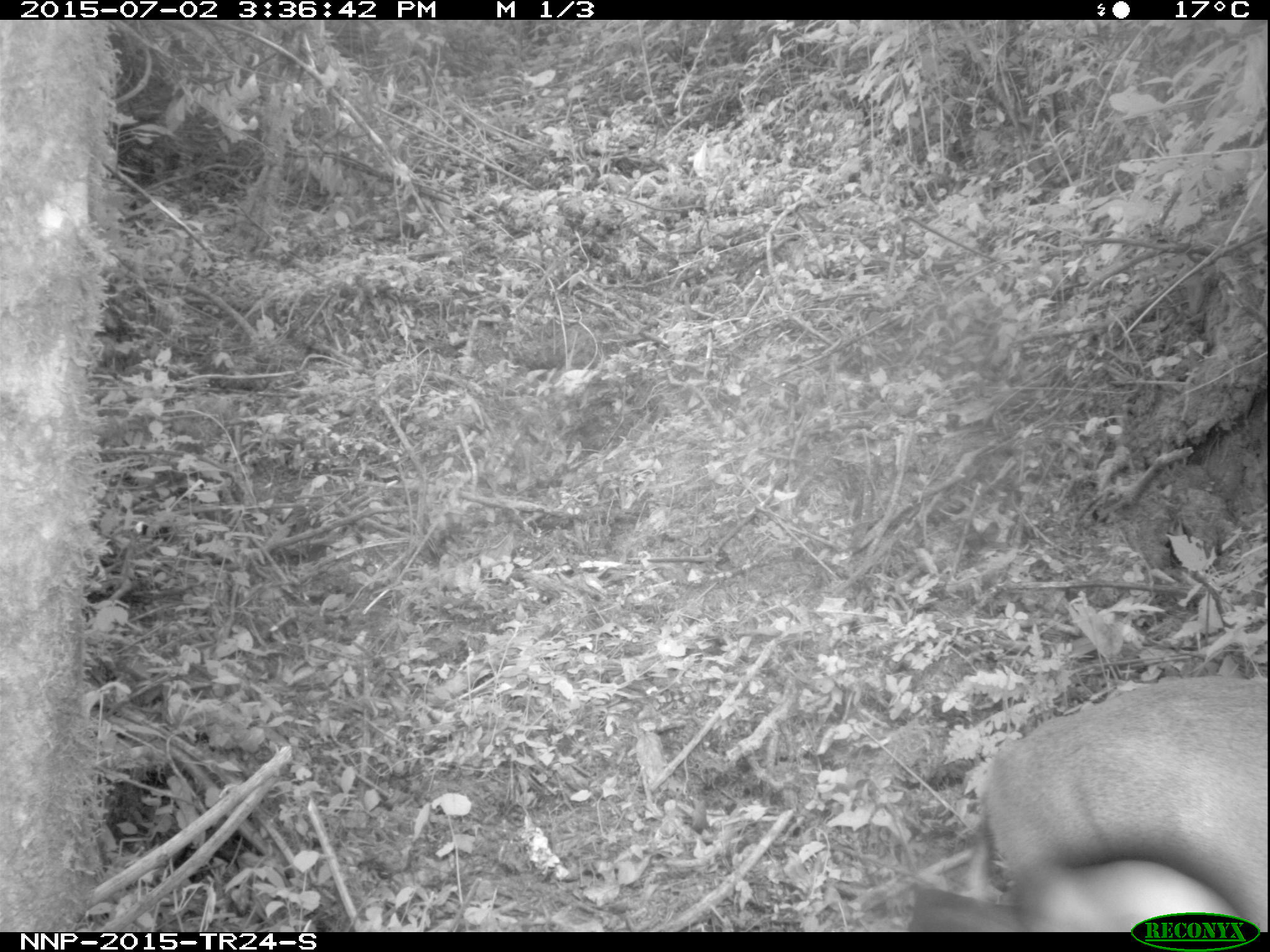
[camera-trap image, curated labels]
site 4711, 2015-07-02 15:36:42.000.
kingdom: Animalia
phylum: Chordata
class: Mammalia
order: Artiodactyla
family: Bovidae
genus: Cephalophus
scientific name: Cephalophus nigrifrons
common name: black-fronted duiker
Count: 1.